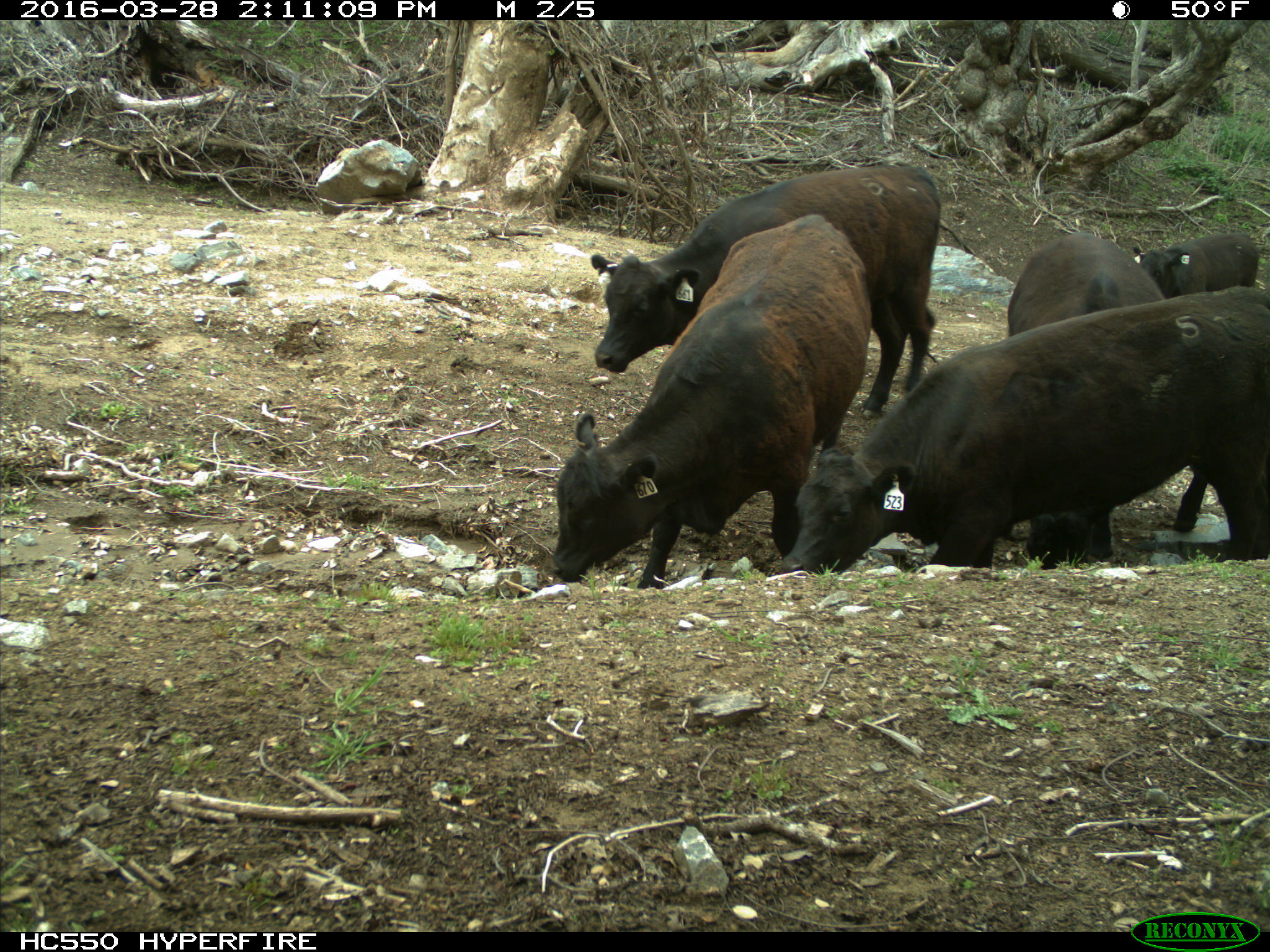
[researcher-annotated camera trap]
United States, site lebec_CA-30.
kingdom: Animalia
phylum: Chordata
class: Mammalia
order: Artiodactyla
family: Bovidae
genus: Bos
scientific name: Bos taurus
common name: domestic cow